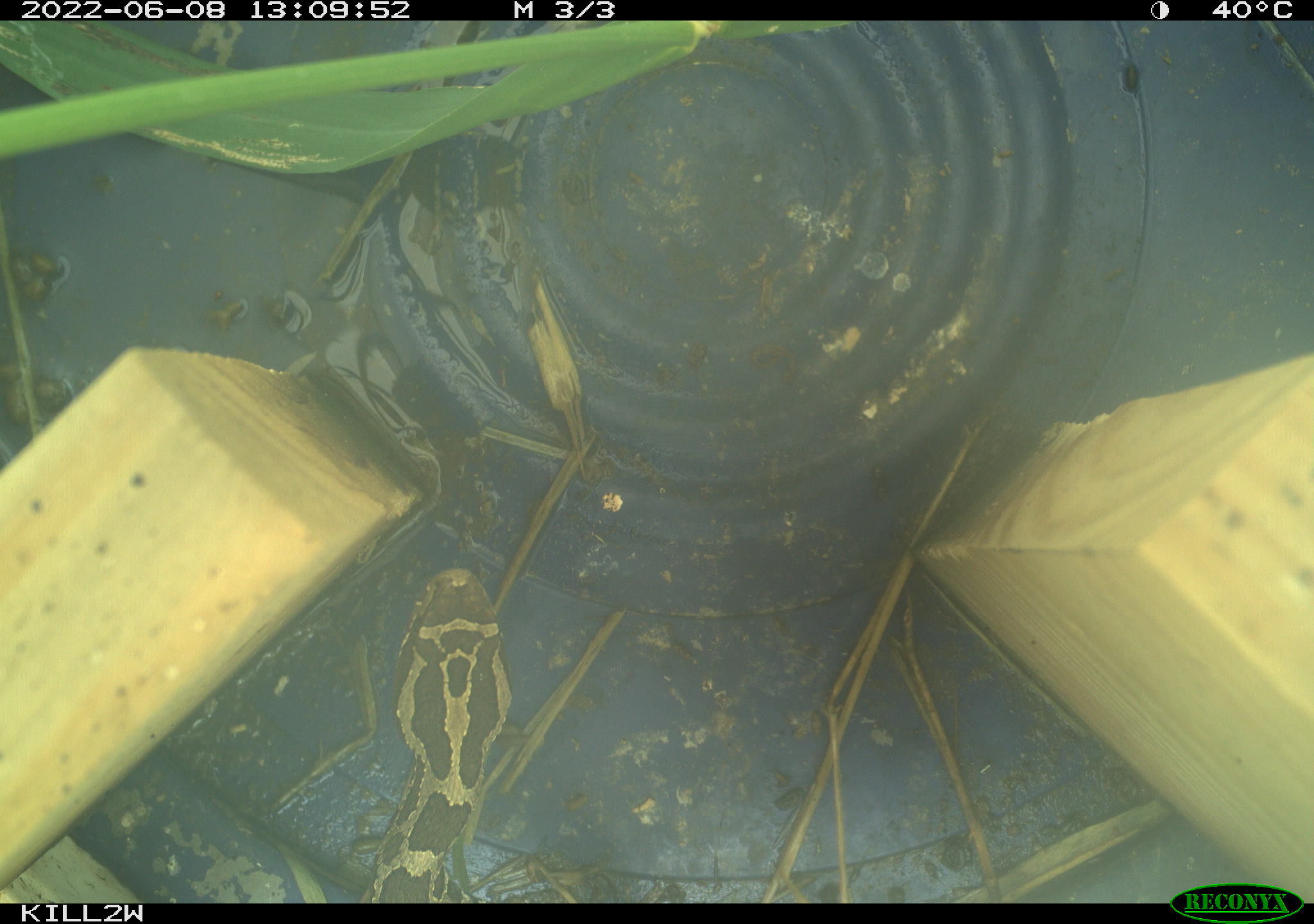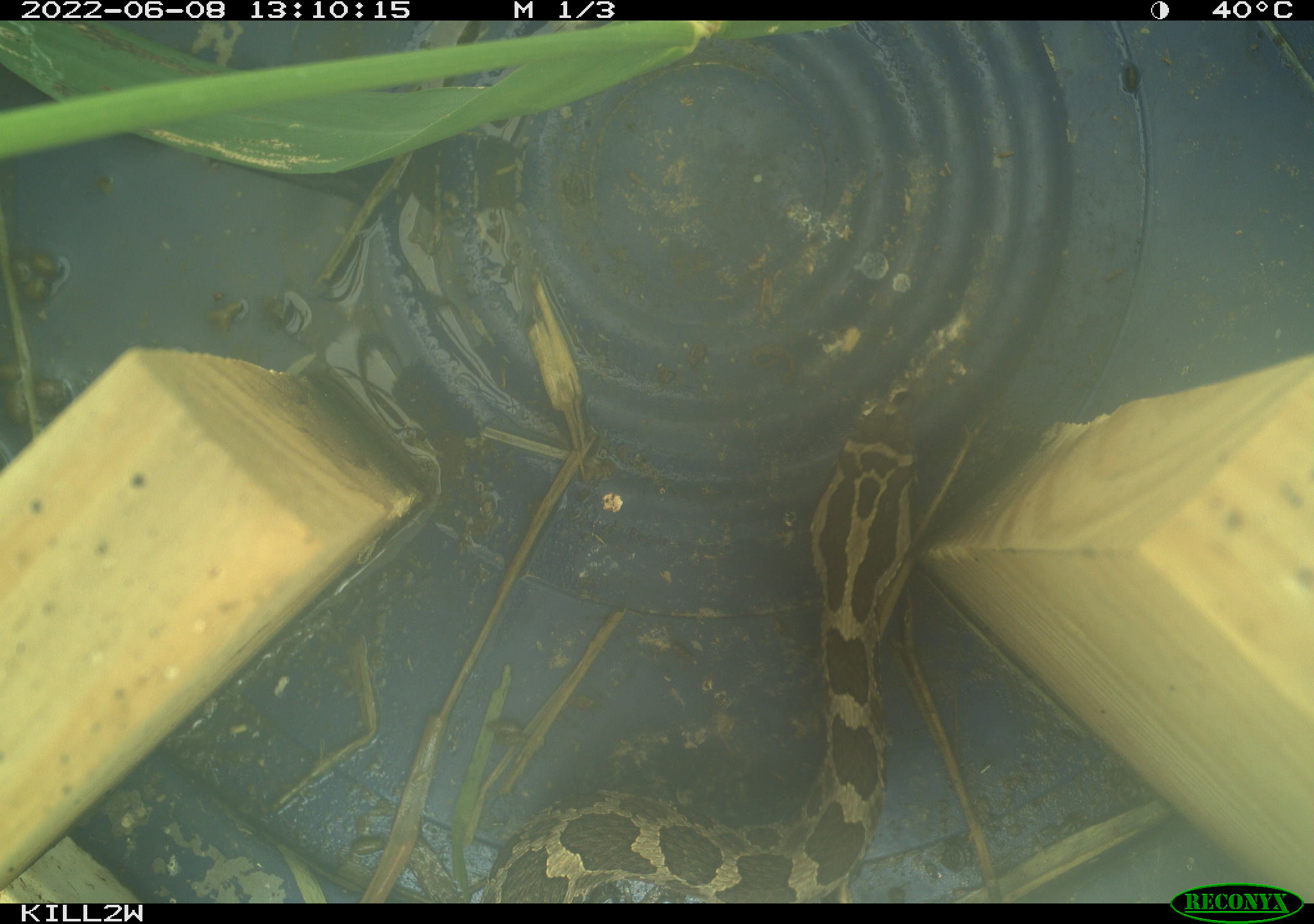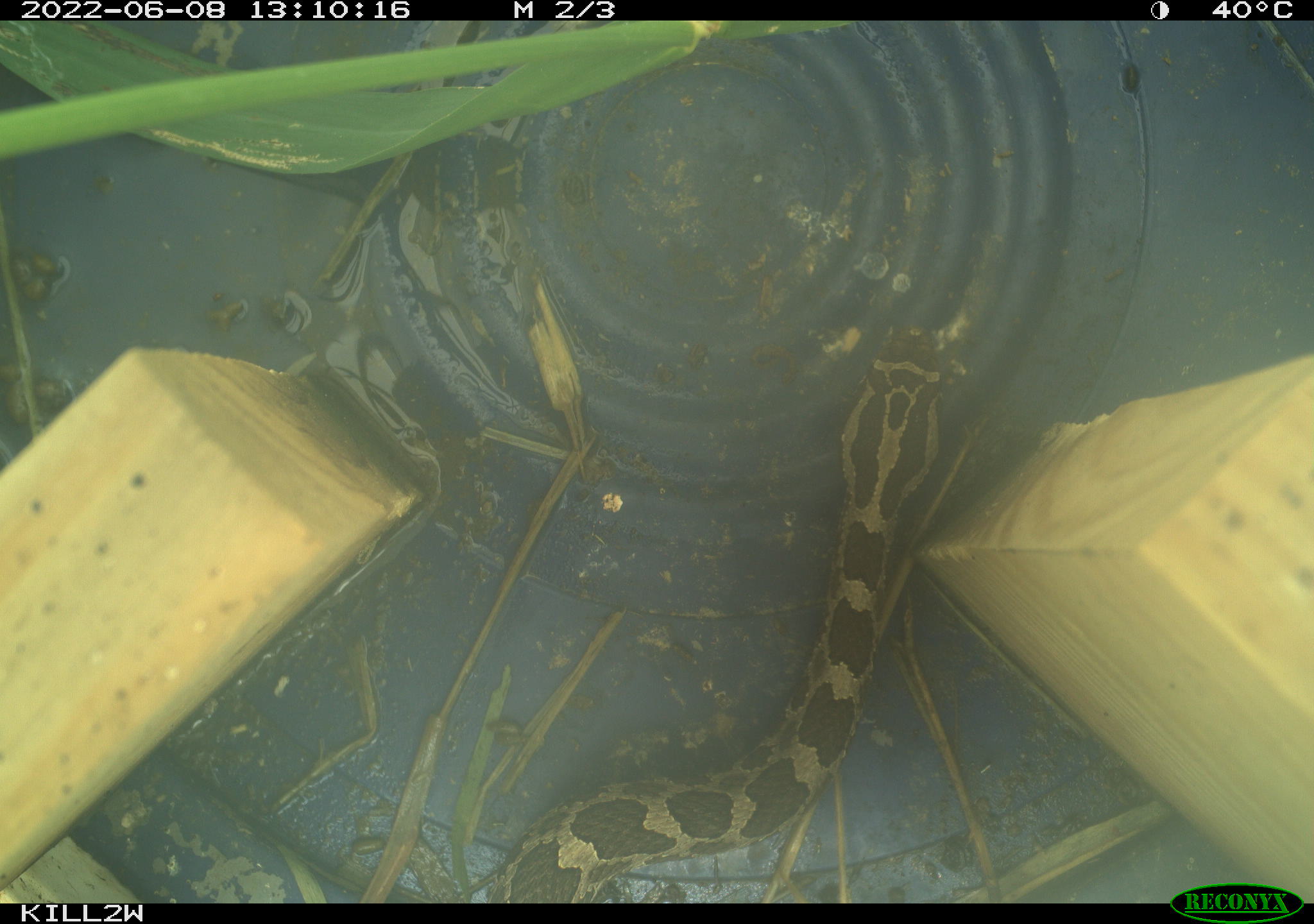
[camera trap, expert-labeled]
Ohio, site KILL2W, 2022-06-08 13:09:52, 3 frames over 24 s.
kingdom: Animalia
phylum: Chordata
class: Reptilia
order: Squamata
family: Viperidae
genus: Sistrurus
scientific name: Sistrurus catenatus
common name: eastern massasauga